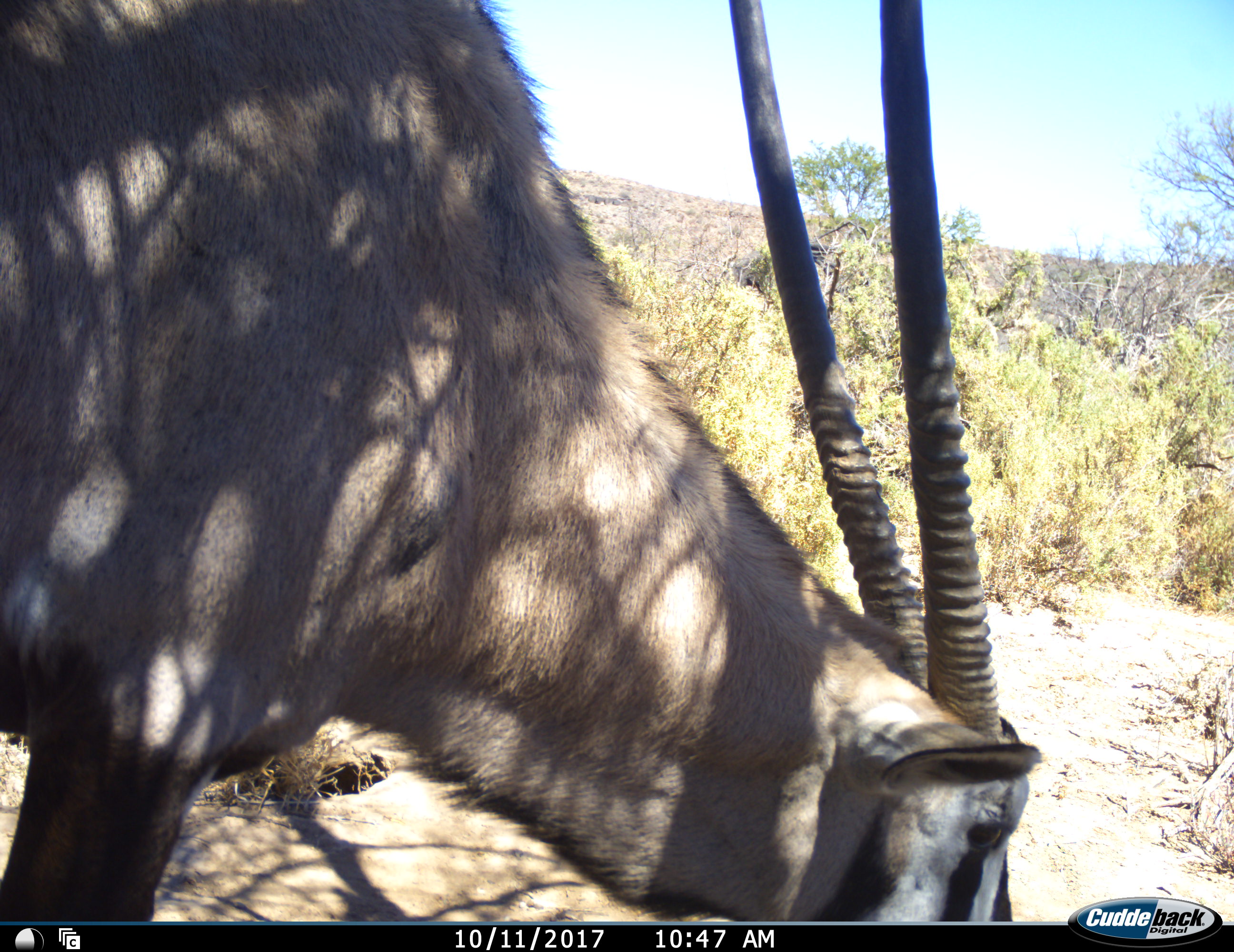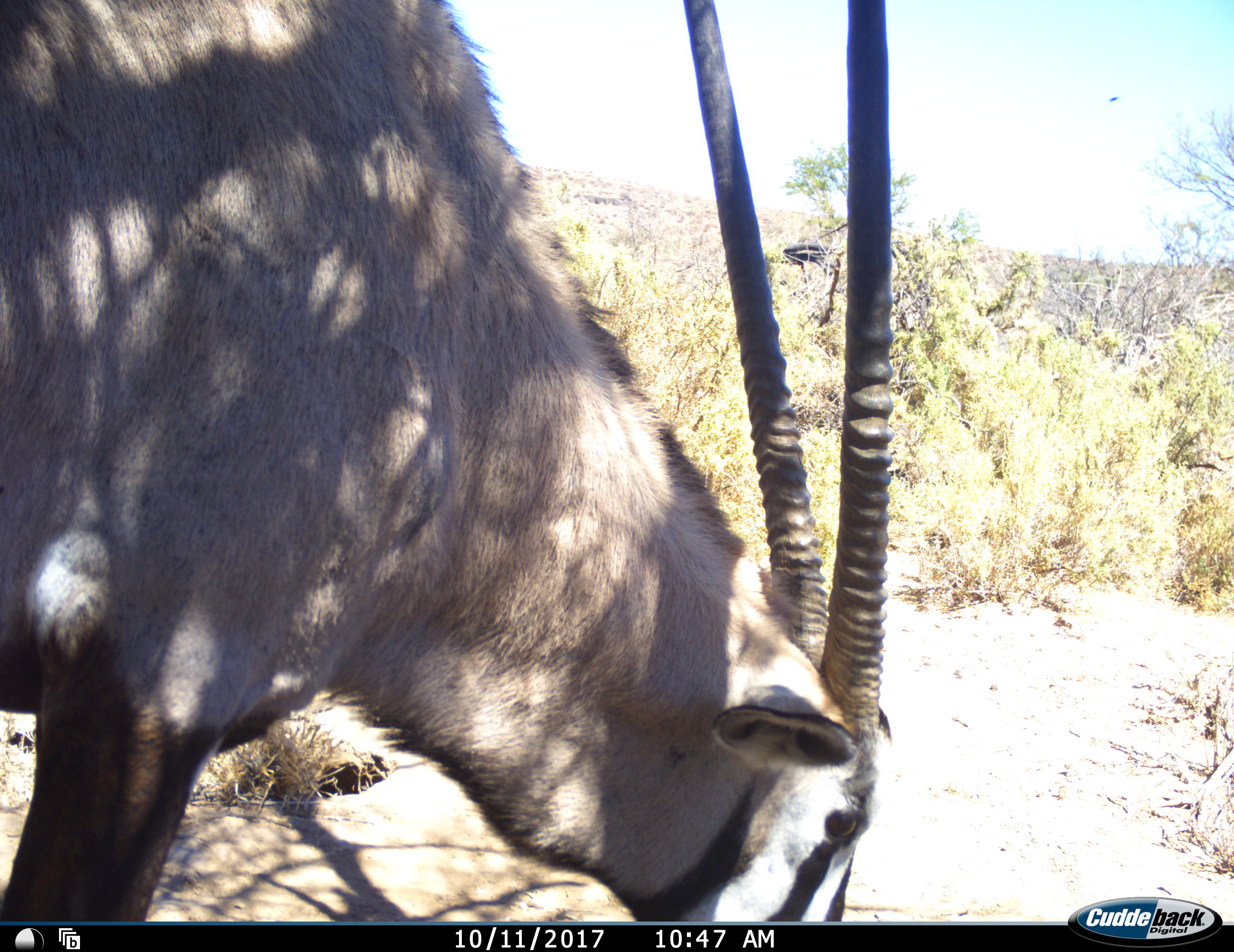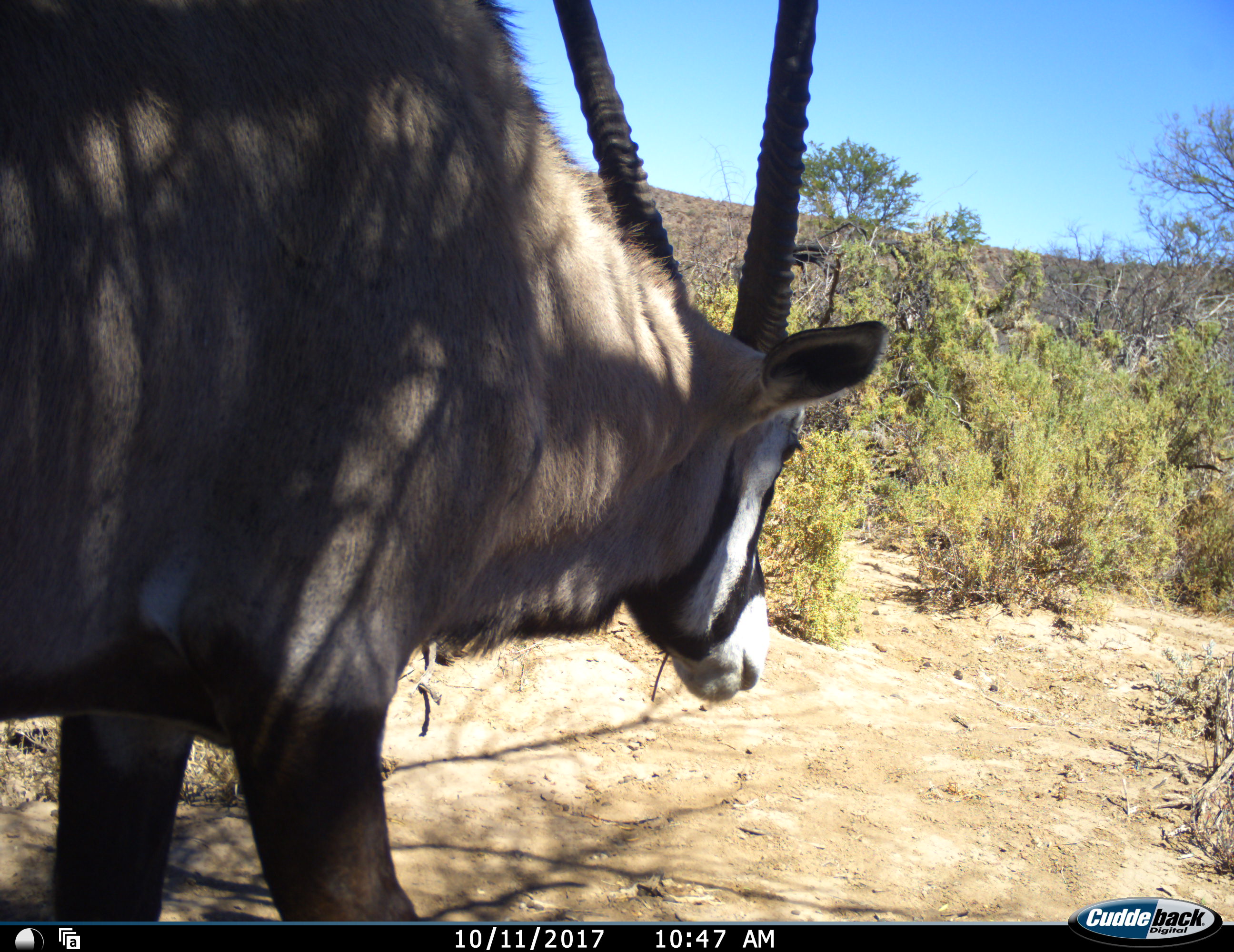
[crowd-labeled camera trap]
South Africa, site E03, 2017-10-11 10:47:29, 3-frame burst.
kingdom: Animalia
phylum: Chordata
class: Mammalia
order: Artiodactyla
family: Bovidae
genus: Oryx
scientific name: Oryx gazella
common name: gemsbok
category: gemsbokoryx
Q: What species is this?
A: Gemsbokoryx (gemsbok) (Oryx gazella).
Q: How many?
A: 1.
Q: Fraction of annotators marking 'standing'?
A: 22%.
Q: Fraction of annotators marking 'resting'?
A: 0%.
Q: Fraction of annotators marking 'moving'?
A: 44%.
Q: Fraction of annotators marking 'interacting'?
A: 0%.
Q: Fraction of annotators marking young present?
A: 0%.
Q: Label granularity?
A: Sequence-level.